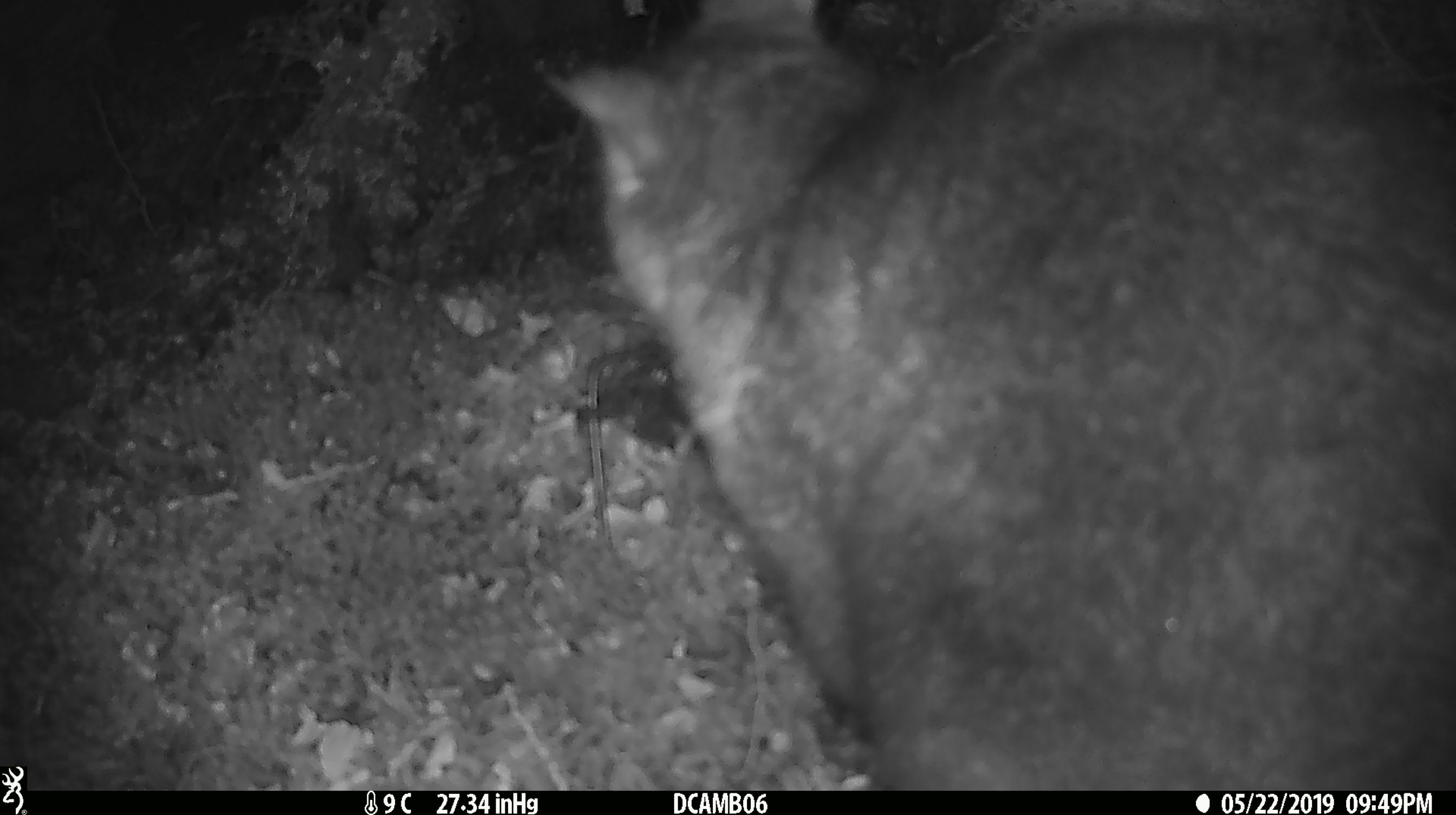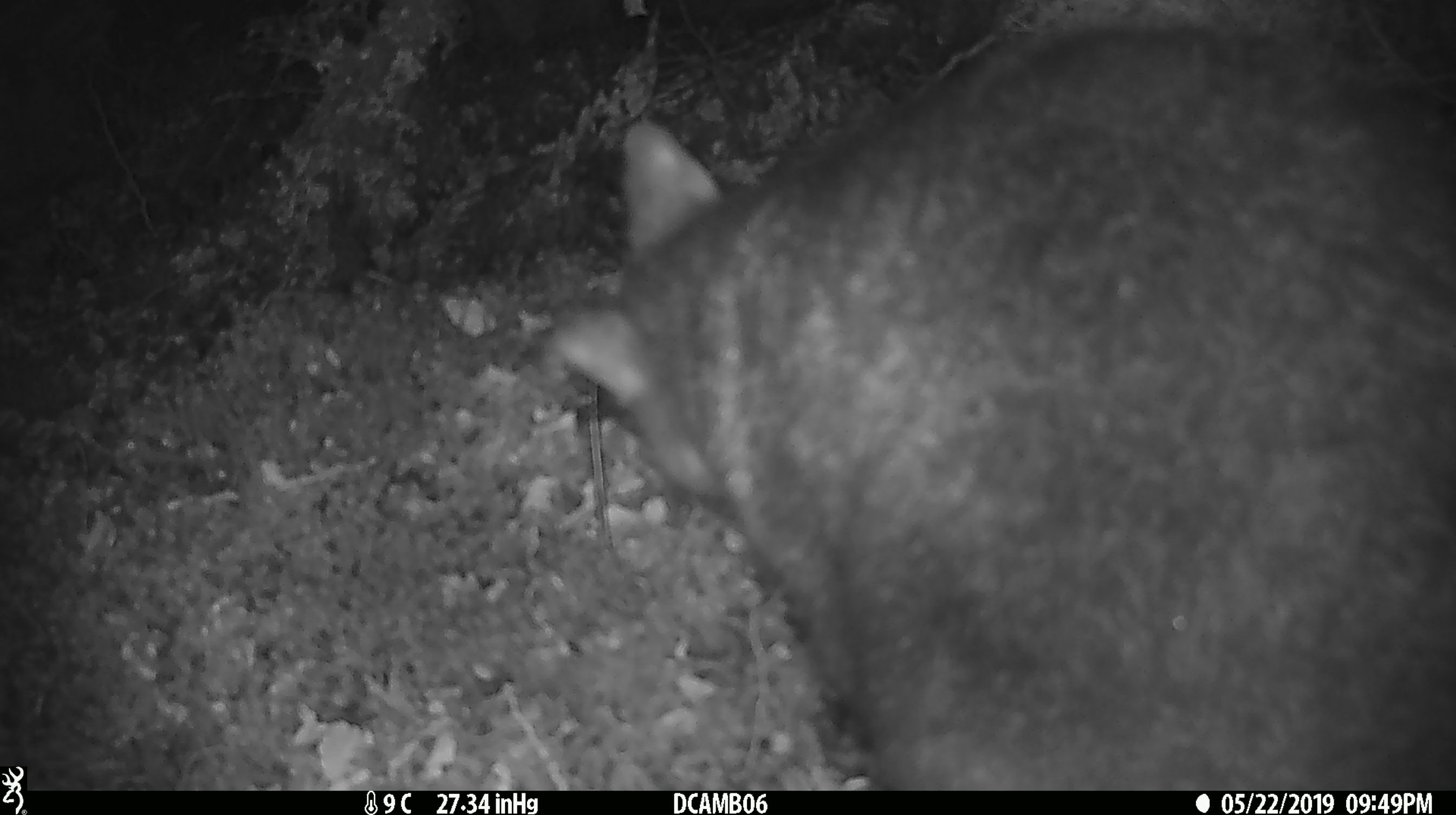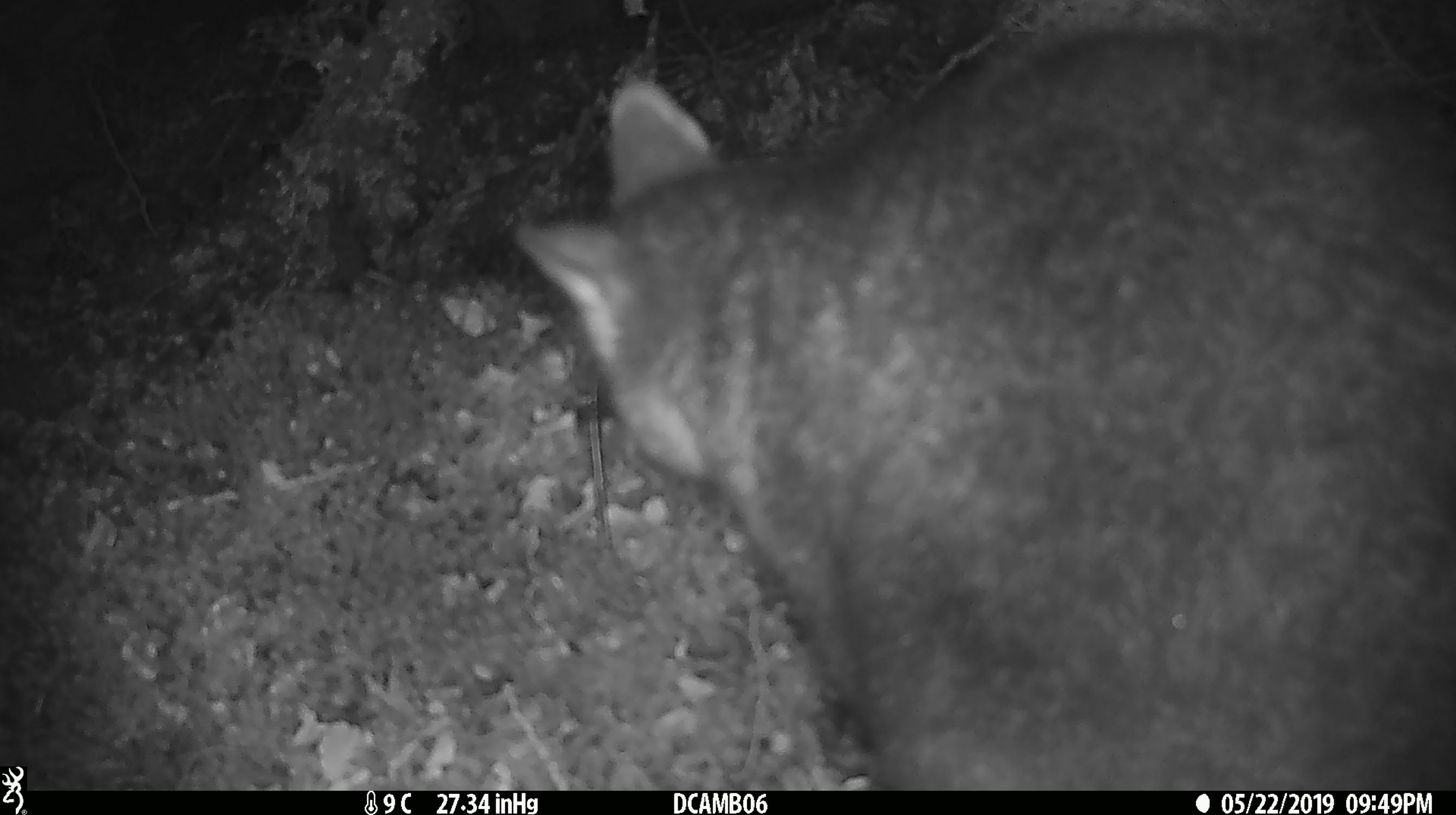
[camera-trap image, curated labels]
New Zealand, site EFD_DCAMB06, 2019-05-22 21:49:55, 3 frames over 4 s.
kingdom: Animalia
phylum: Chordata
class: Mammalia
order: Diprotodontia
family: Phalangeridae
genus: Trichosurus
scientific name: Trichosurus vulpecula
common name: common brushtail possum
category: possum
Possum (common brushtail possum) (Trichosurus vulpecula).